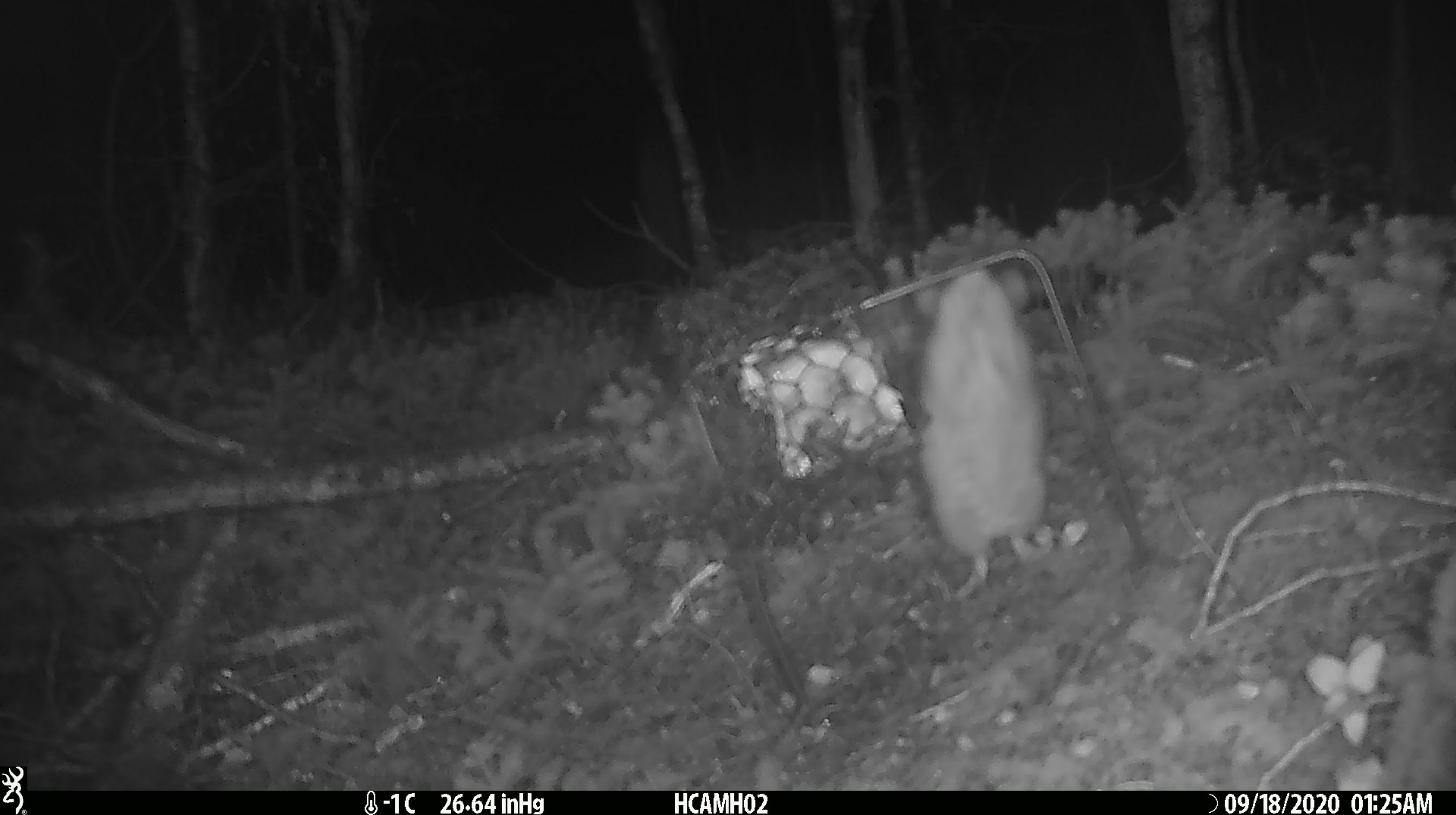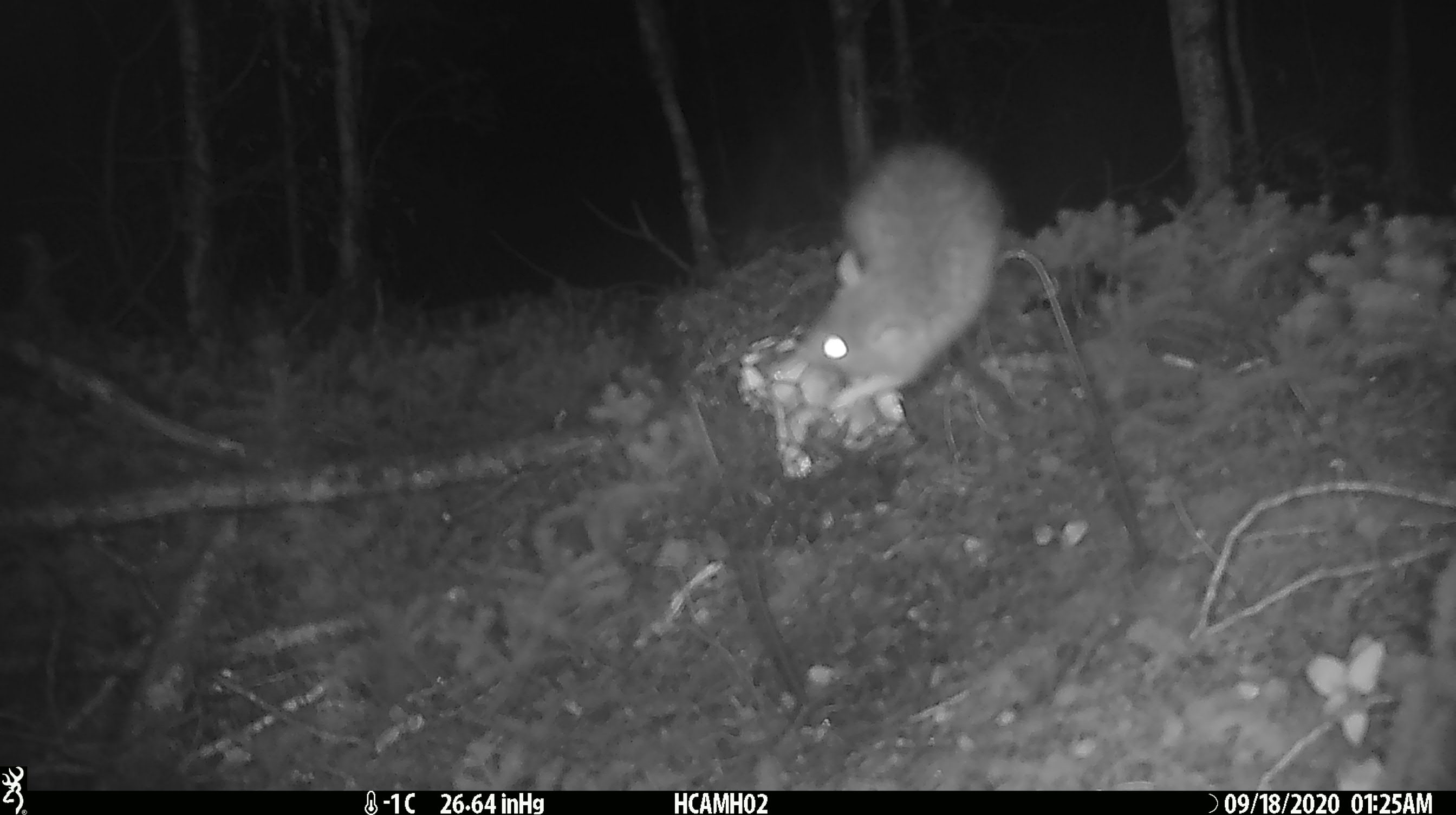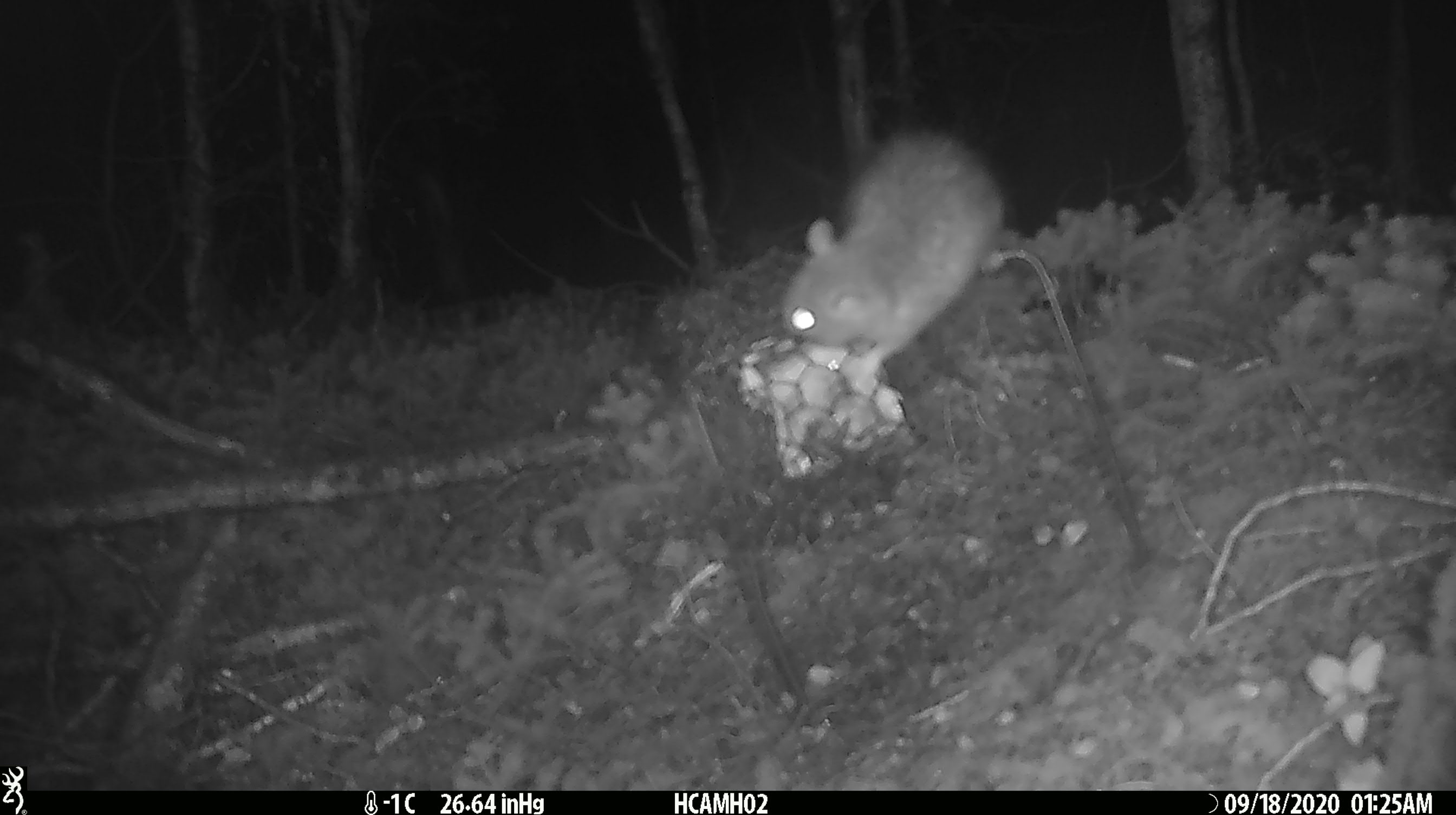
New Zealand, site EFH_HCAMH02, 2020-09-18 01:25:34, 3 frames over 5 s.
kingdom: Animalia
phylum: Chordata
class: Mammalia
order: Rodentia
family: Muridae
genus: Rattus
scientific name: Rattus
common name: rat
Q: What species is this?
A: Rat (Rattus).